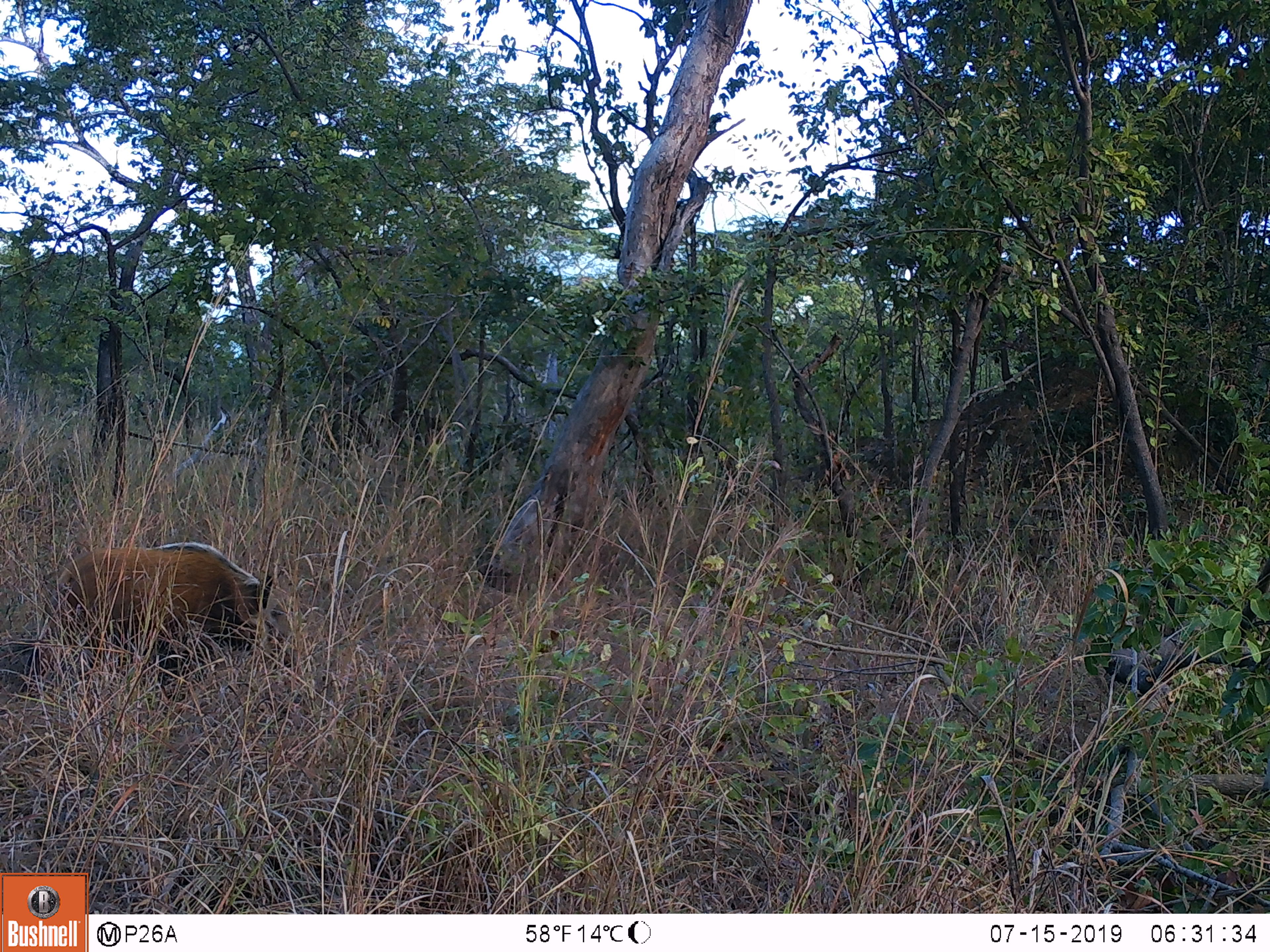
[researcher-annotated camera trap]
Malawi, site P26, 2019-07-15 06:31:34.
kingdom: Animalia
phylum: Chordata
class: Mammalia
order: Artiodactyla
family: Suidae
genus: Potamochoerus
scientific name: Potamochoerus larvatus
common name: bushpig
Bushpig (Potamochoerus larvatus), count 1.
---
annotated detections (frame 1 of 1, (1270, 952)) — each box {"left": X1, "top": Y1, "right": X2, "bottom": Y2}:
bushpig: {"left": 45, "top": 532, "right": 295, "bottom": 695}